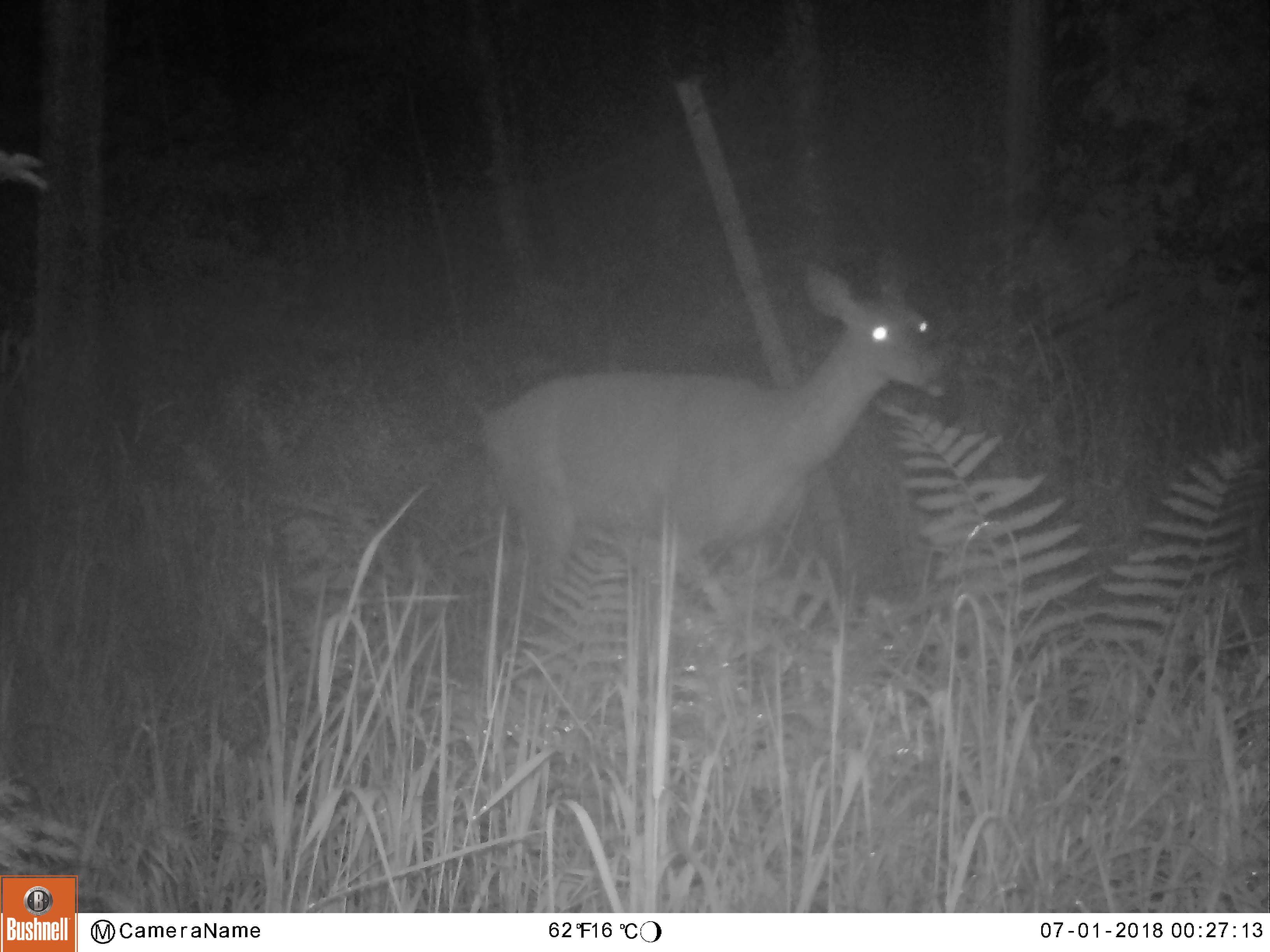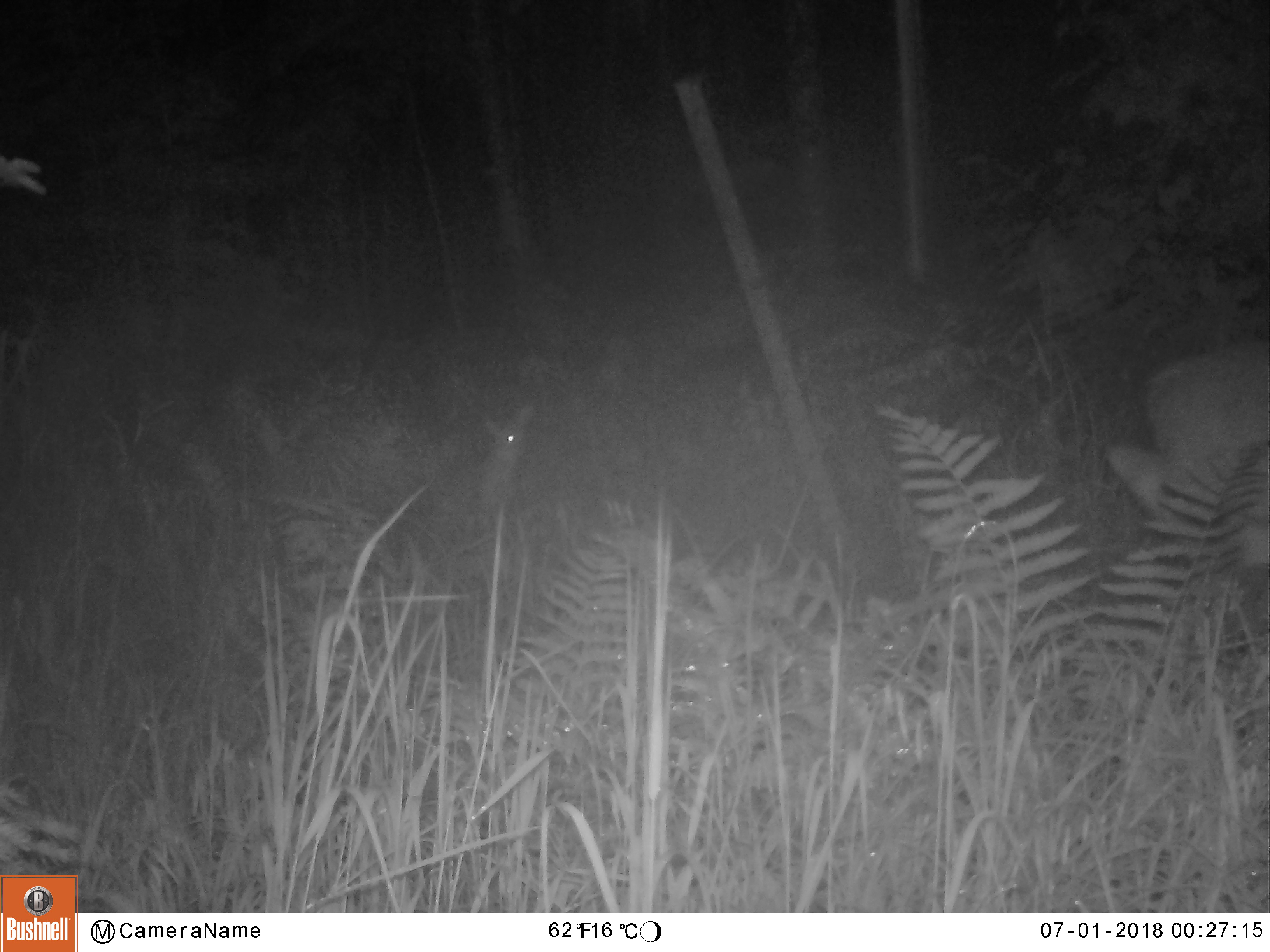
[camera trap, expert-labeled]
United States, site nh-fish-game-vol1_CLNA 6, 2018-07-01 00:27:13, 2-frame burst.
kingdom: Animalia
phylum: Chordata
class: Mammalia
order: Artiodactyla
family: Cervidae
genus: Odocoileus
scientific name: Odocoileus virginianus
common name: white-tailed deer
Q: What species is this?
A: White-tailed deer (Odocoileus virginianus).